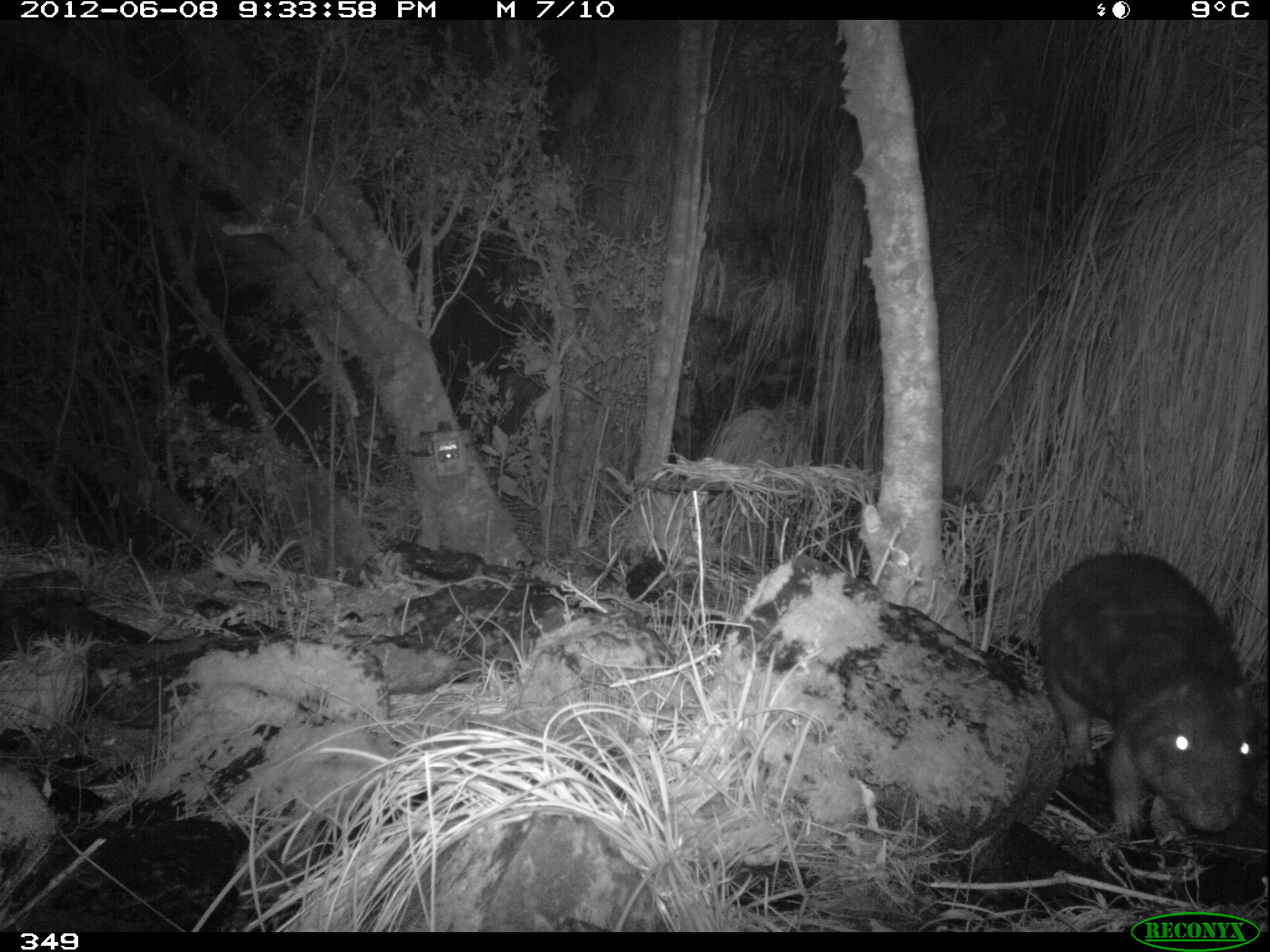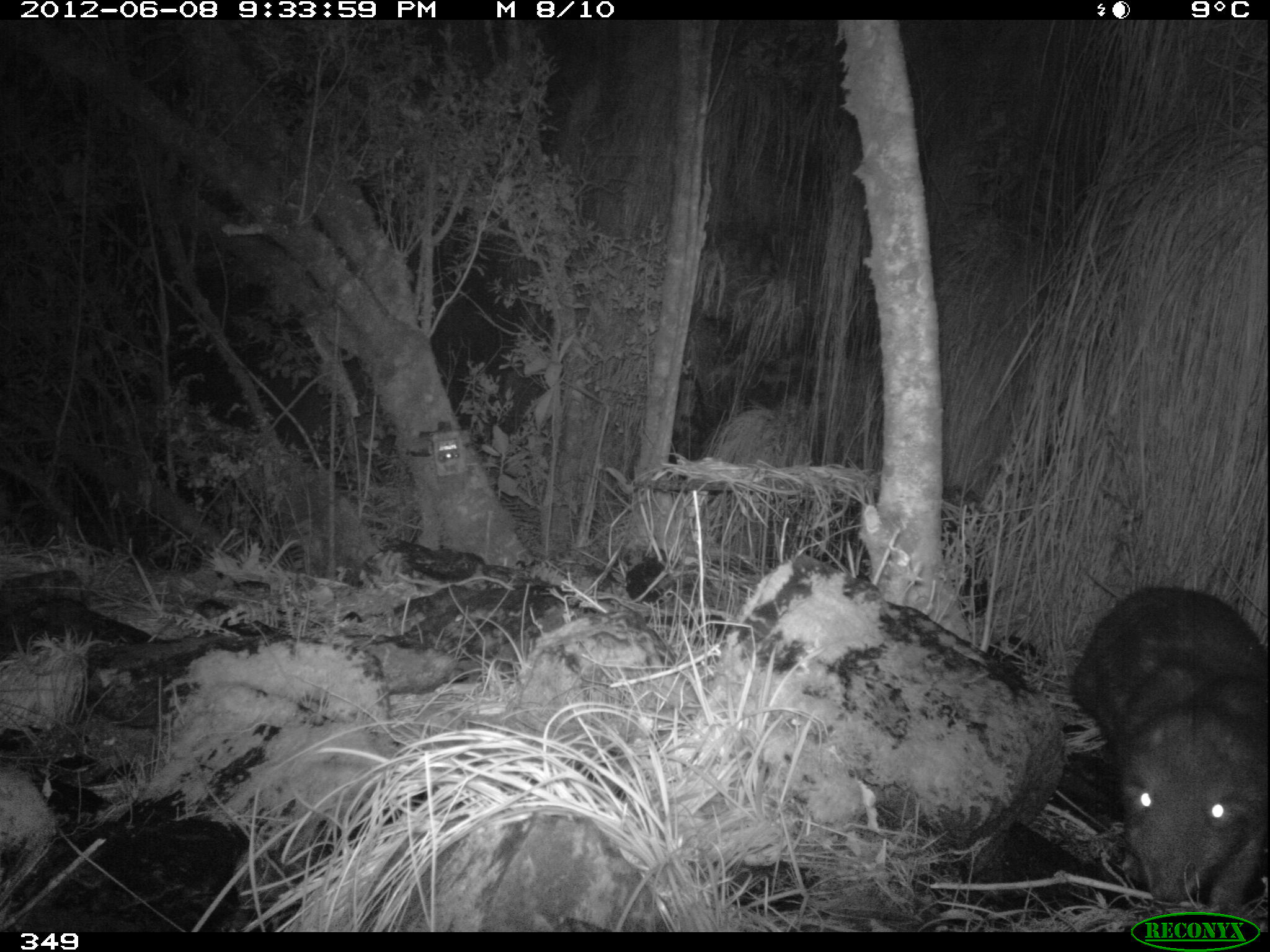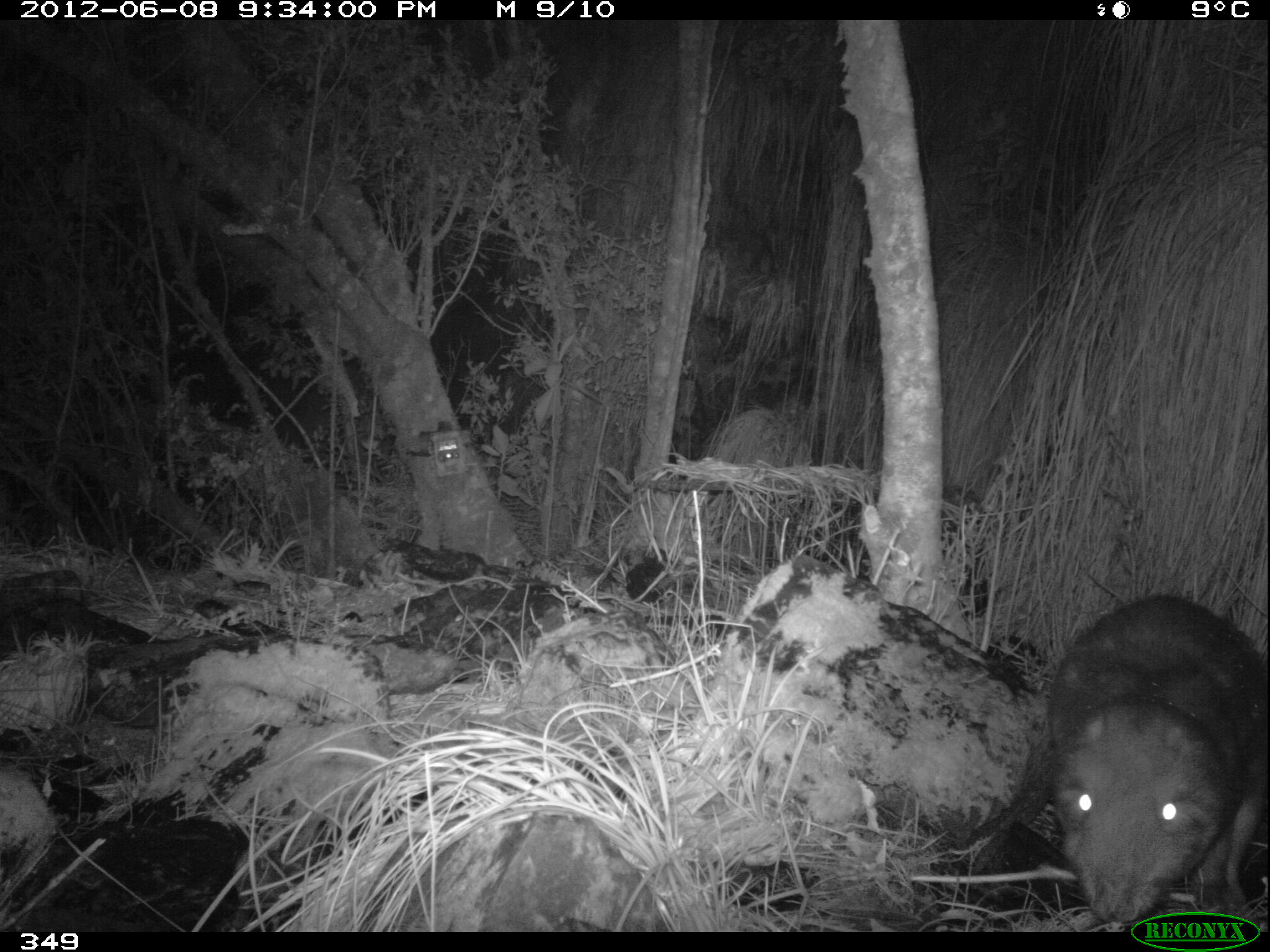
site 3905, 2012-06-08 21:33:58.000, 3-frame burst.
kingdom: Animalia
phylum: Chordata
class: Mammalia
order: Rodentia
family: Cuniculidae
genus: Cuniculus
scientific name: Cuniculus taczanowskii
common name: mountain paca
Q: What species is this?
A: Cuniculus taczanowskii (mountain paca).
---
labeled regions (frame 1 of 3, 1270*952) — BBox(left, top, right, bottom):
cuniculus taczanowskii: BBox(1039, 552, 1259, 835)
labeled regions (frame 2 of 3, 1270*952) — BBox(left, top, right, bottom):
cuniculus taczanowskii: BBox(1073, 584, 1267, 913)